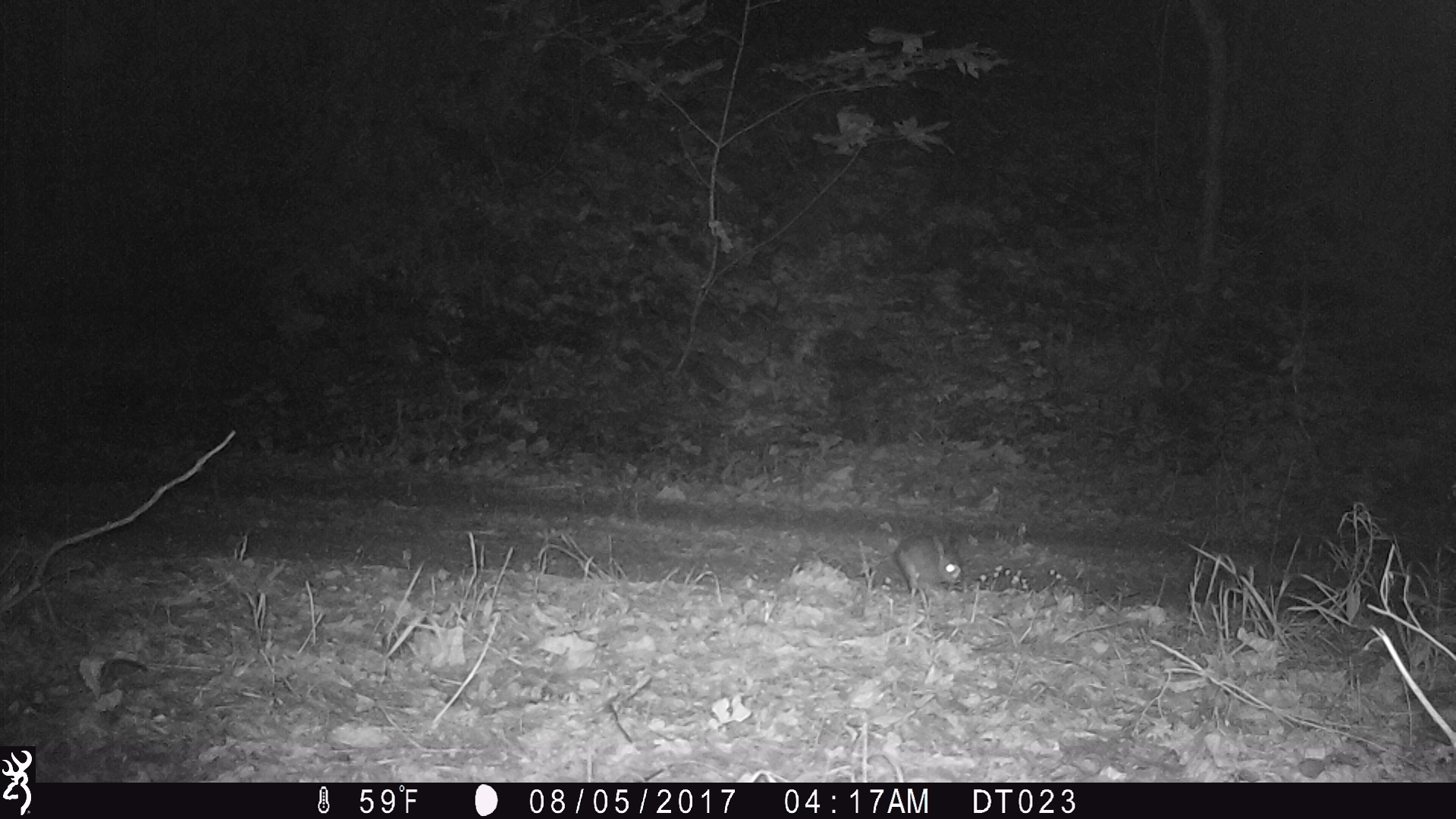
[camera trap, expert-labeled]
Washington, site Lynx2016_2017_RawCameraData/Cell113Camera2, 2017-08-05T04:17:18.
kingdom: Animalia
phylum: Chordata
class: Mammalia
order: Lagomorpha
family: Leporidae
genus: Lepus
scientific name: Lepus americanus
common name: snowshoe hare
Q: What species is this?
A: Lepus americanus (snowshoe hare).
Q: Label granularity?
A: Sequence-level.